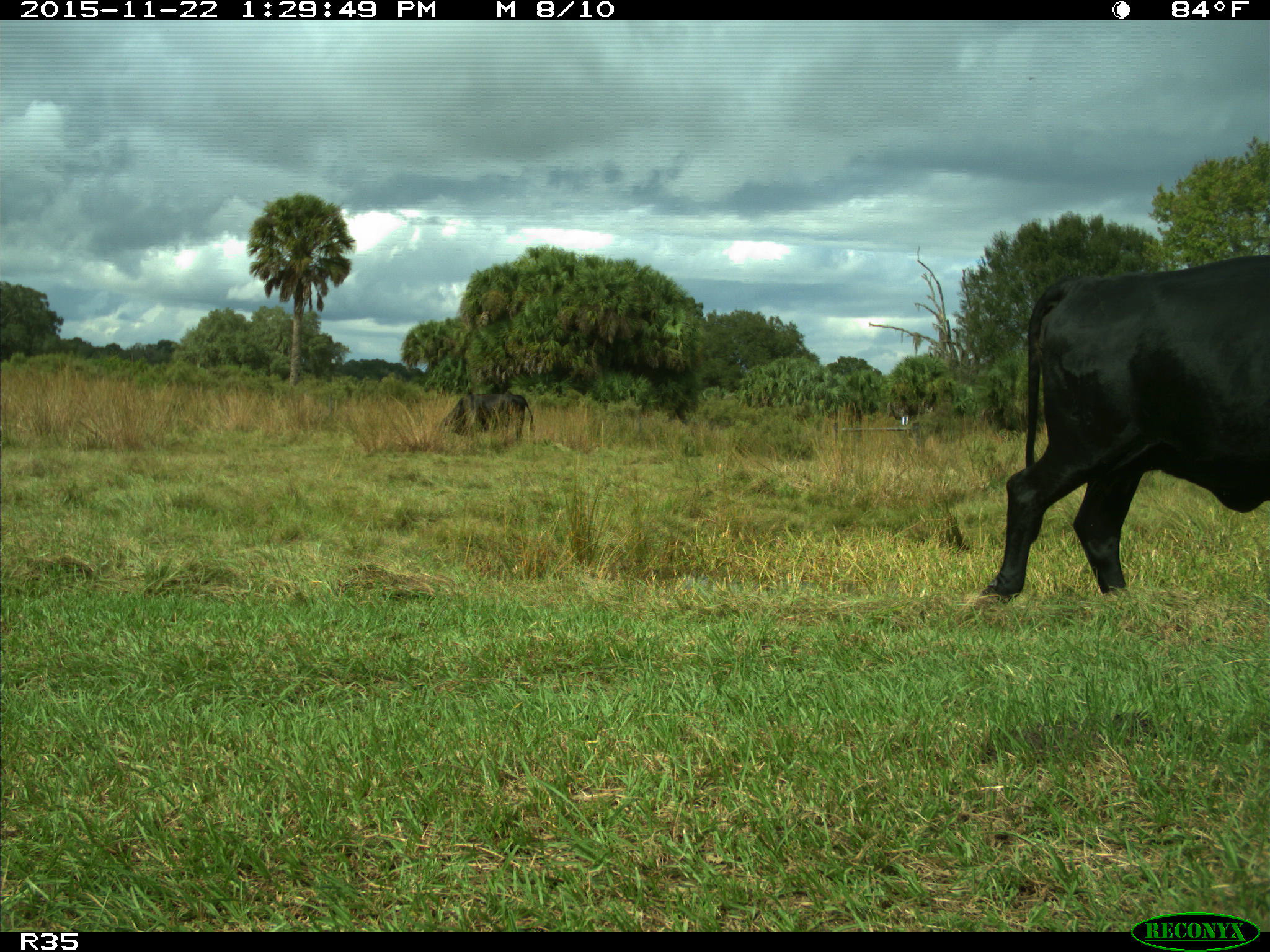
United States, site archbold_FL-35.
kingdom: Animalia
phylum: Chordata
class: Mammalia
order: Artiodactyla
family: Bovidae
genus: Bos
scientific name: Bos taurus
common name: domestic cow